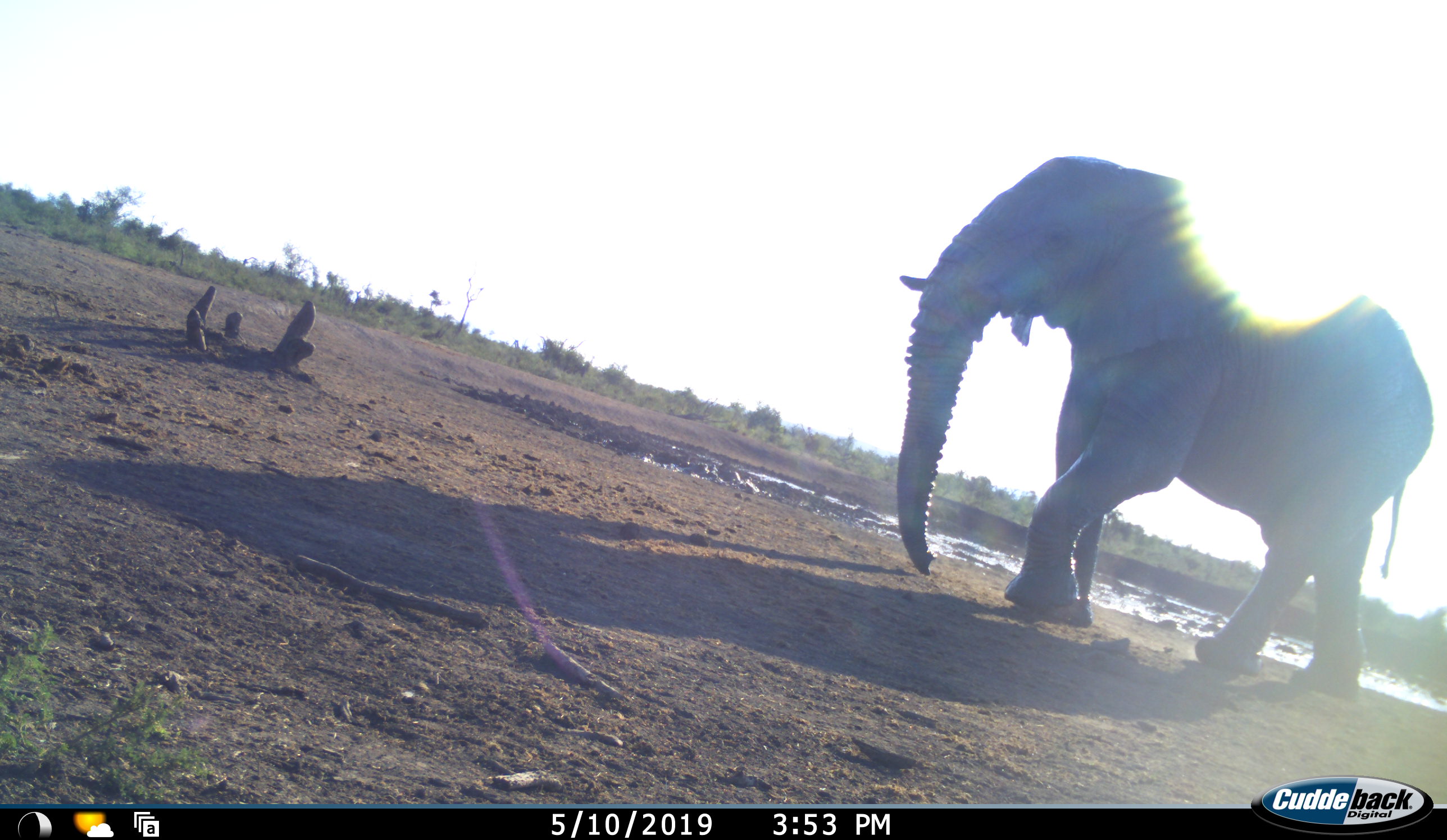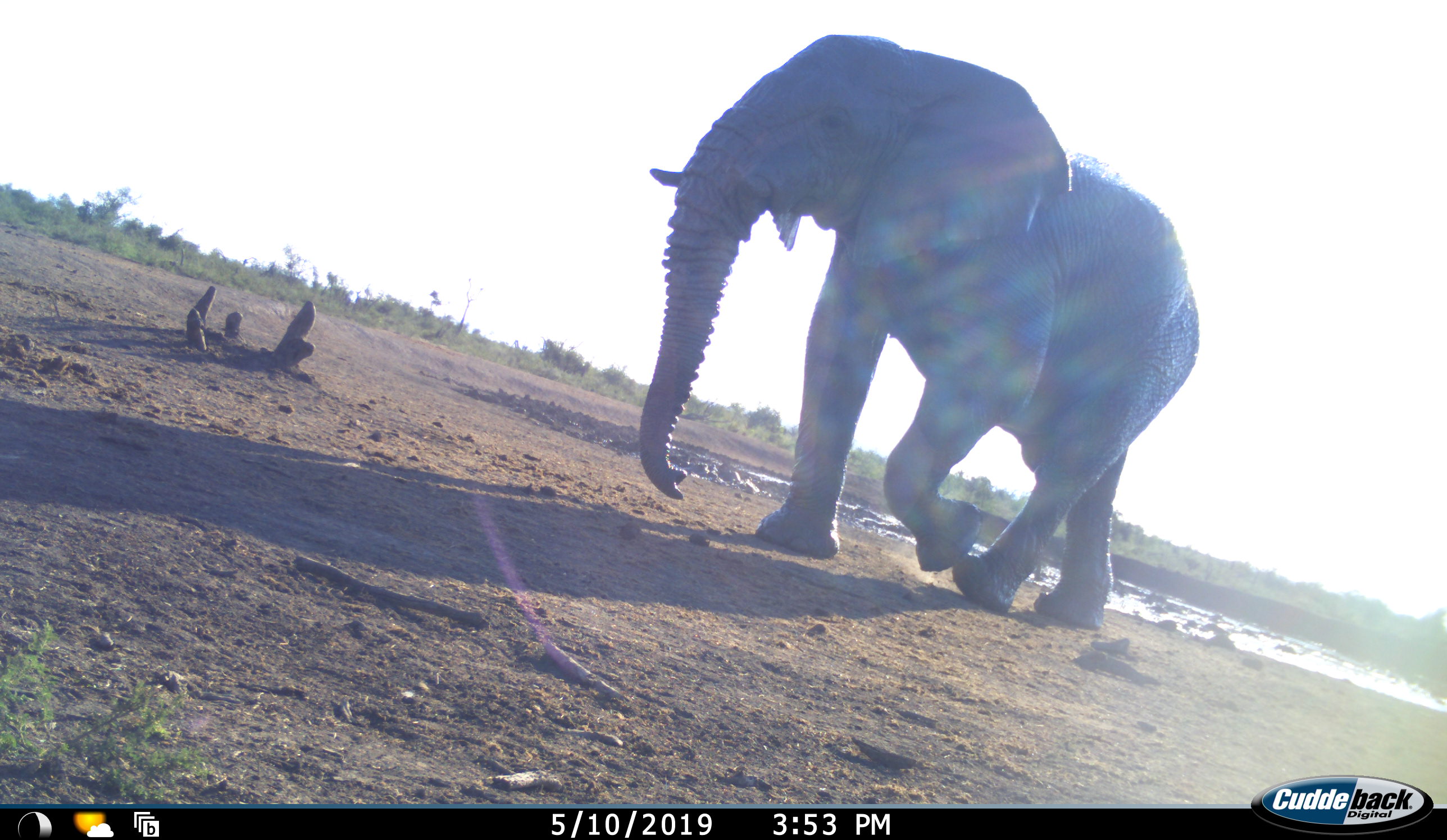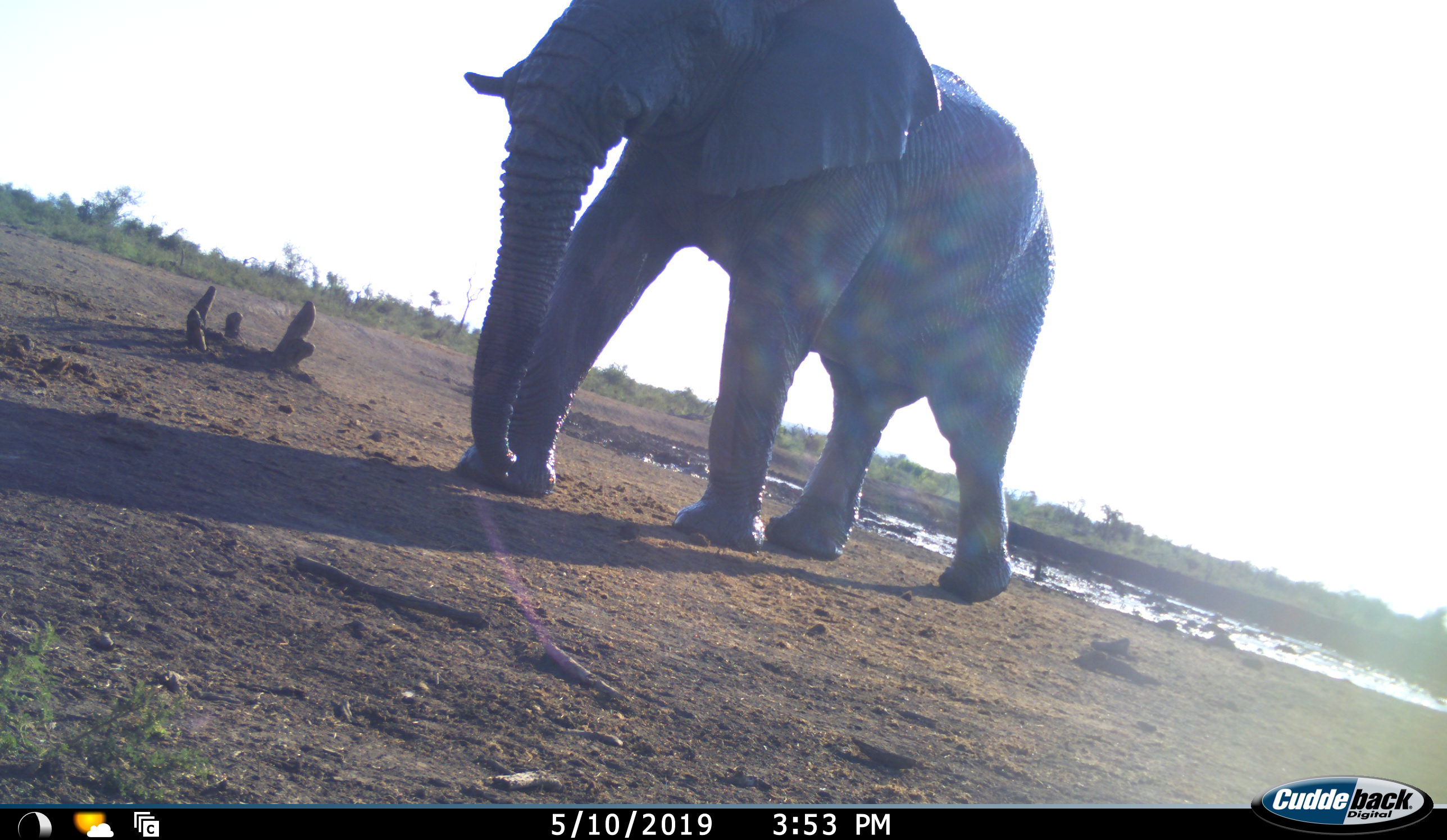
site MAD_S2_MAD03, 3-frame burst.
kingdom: Animalia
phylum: Chordata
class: Mammalia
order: Proboscidea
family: Elephantidae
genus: Loxodonta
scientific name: Loxodonta africana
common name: african bush elephant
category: elephant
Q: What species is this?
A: Elephant (african bush elephant) (Loxodonta africana).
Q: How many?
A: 1.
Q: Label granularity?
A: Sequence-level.